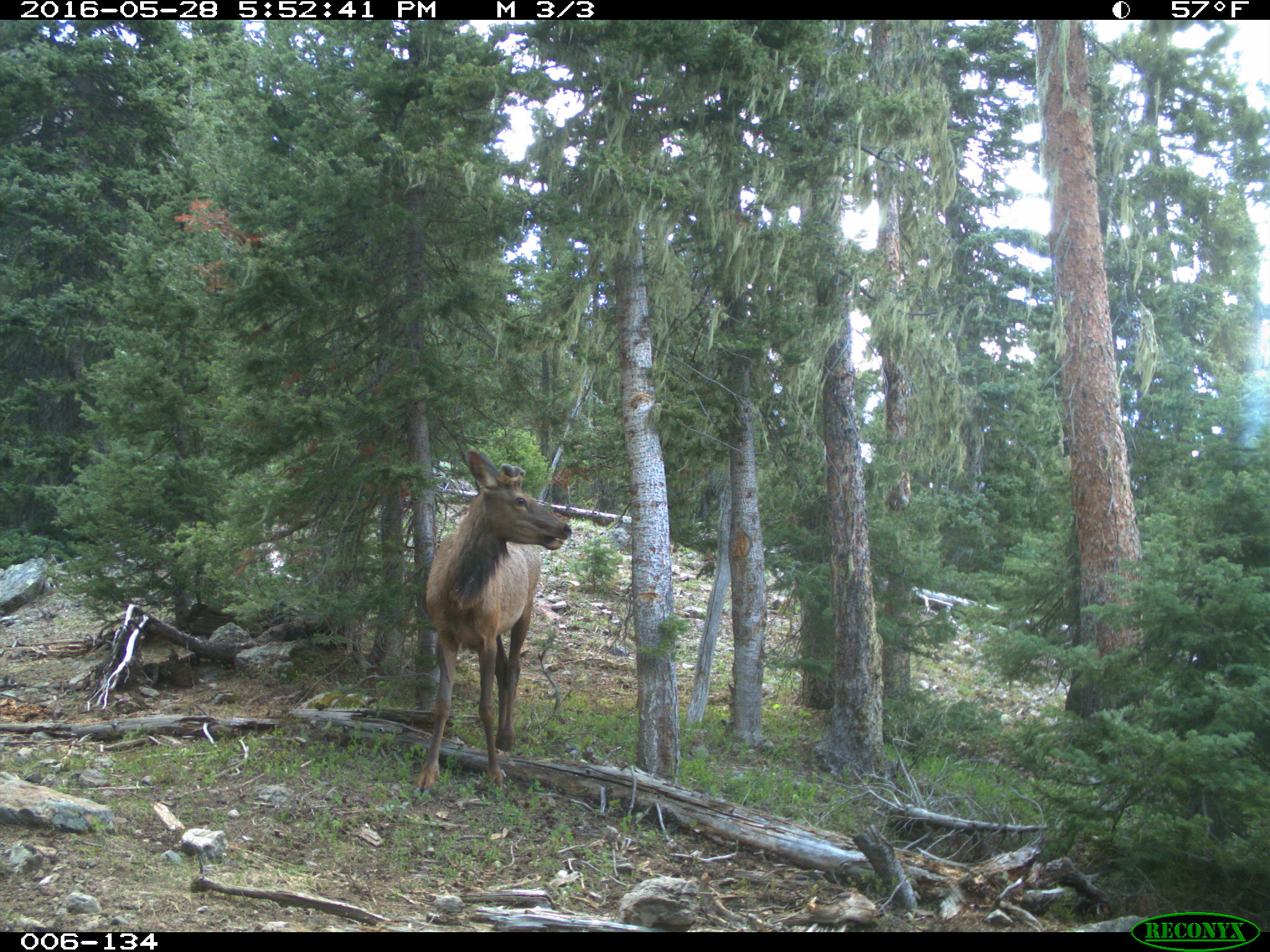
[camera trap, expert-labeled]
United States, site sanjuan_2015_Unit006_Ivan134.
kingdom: Animalia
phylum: Chordata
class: Mammalia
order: Artiodactyla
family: Cervidae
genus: Cervus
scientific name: Cervus elaphus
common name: red deer